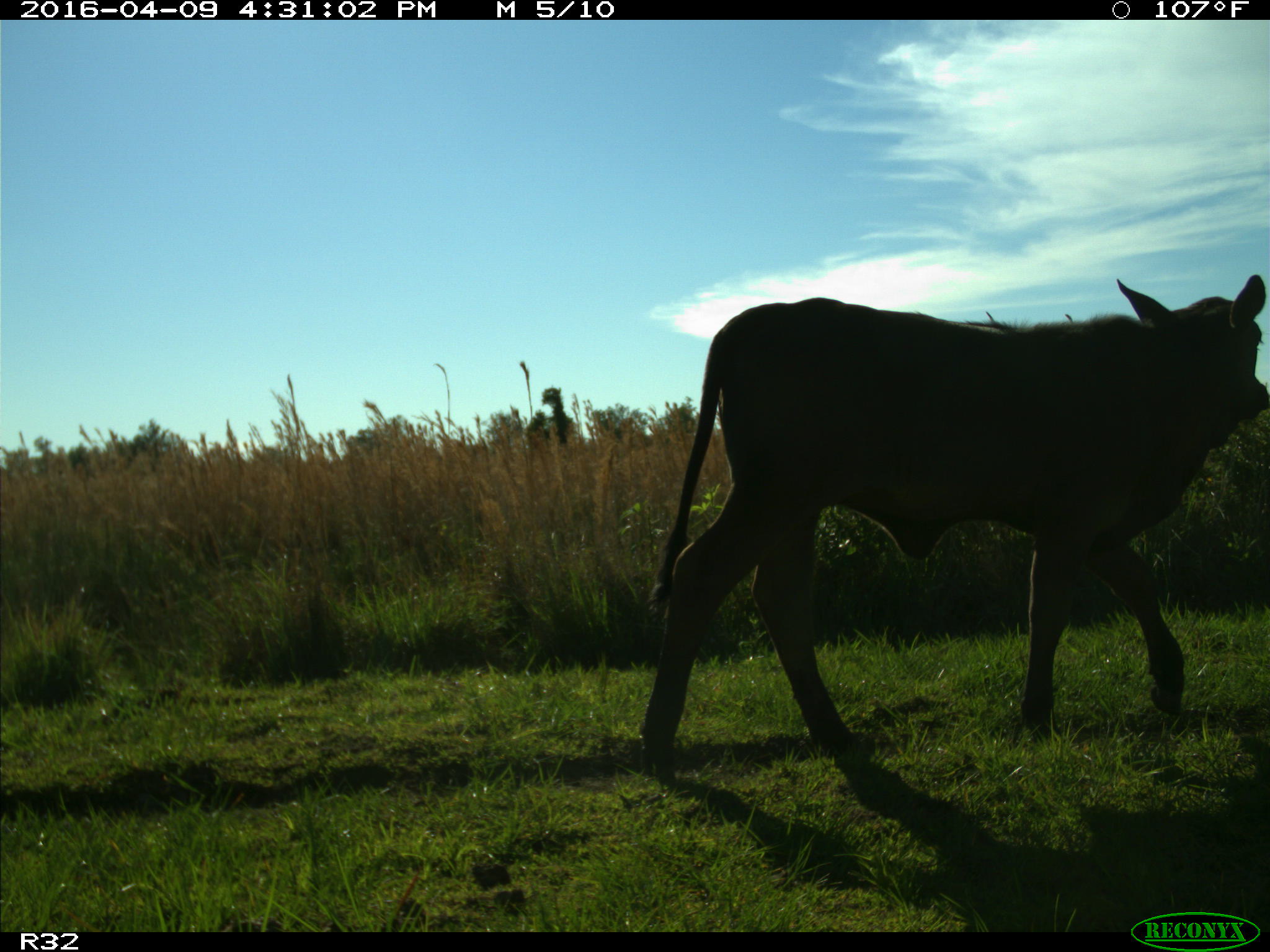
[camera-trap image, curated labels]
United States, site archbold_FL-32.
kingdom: Animalia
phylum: Chordata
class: Mammalia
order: Artiodactyla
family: Bovidae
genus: Bos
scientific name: Bos taurus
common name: domestic cow